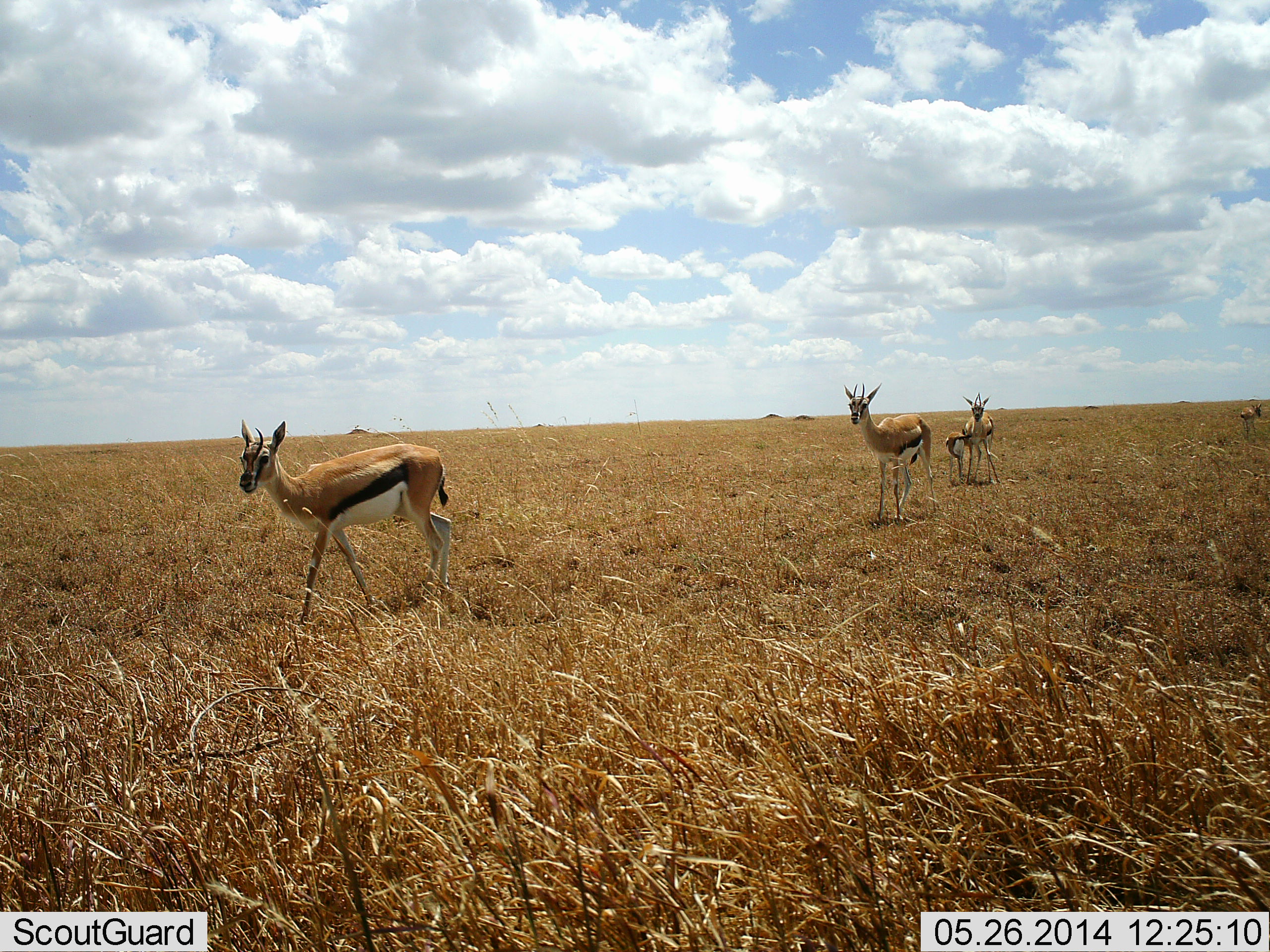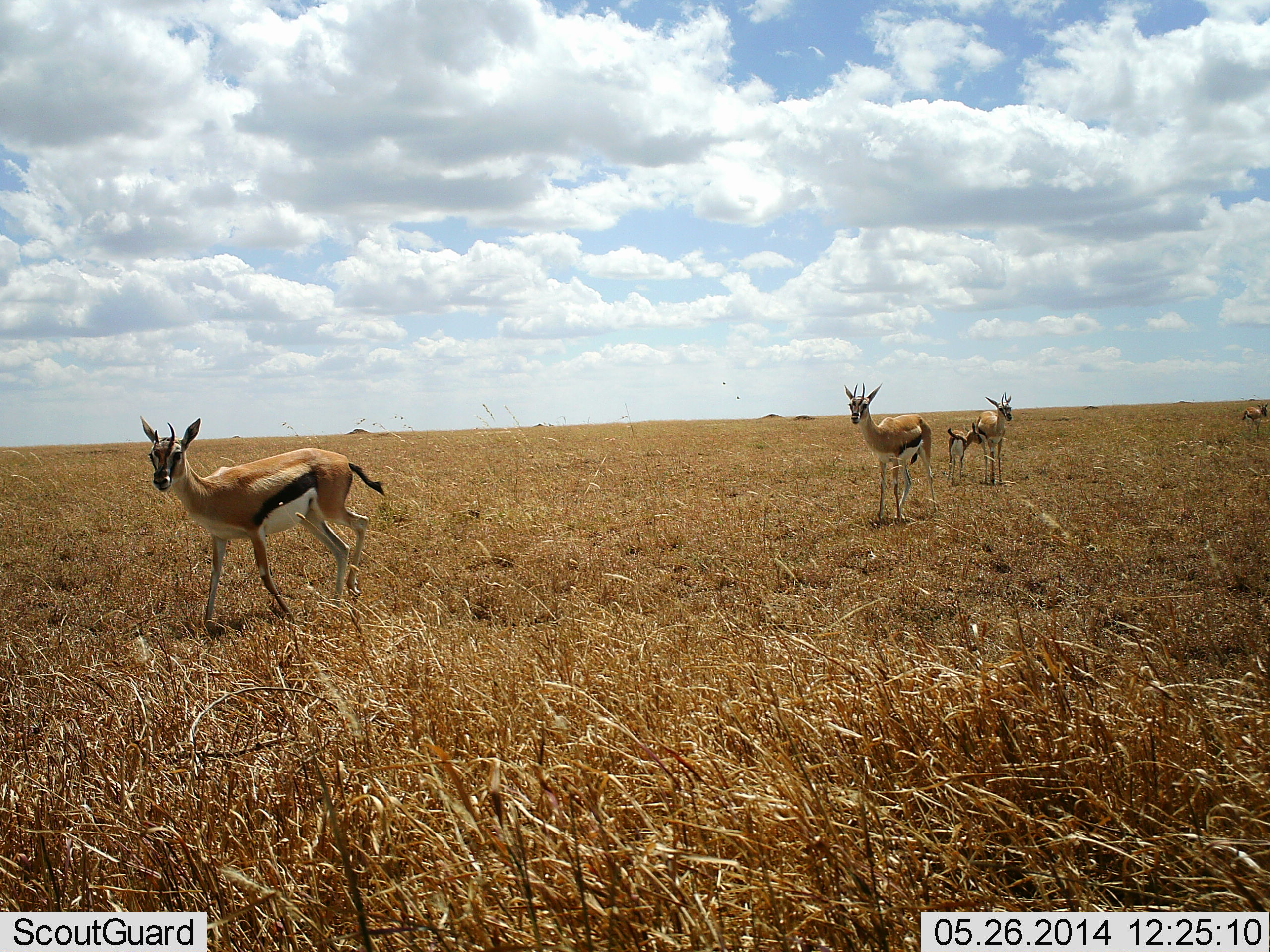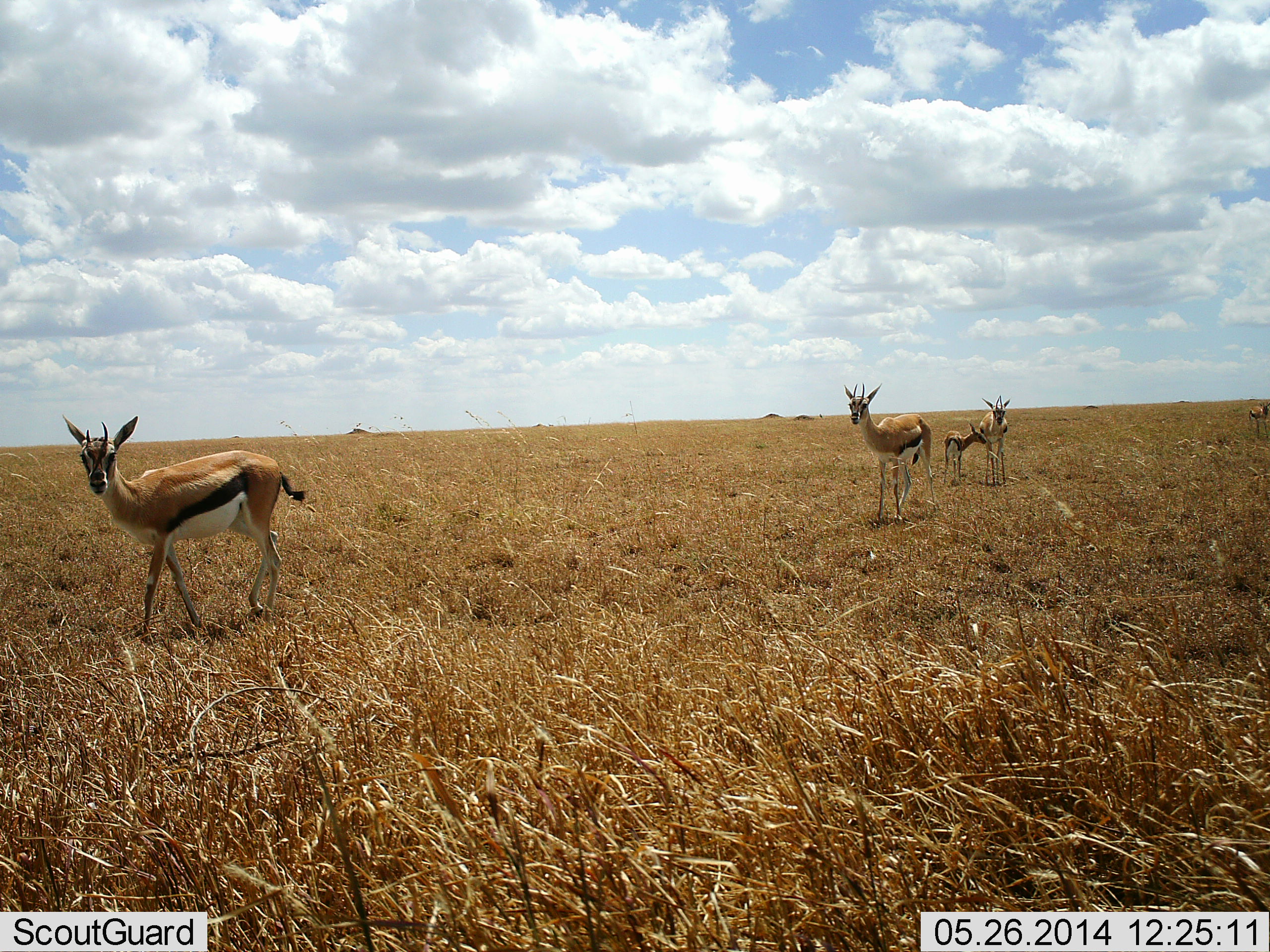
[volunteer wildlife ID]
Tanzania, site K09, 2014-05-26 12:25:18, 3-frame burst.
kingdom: Animalia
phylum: Chordata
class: Mammalia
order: Artiodactyla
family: Bovidae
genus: Eudorcas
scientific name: Eudorcas thomsonii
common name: thomson's gazelle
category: gazellethomsons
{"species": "gazellethomsons (thomson's gazelle) (Eudorcas thomsonii)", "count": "5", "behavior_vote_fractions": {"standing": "80%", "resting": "0%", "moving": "60%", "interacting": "20%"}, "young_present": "90%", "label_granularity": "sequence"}